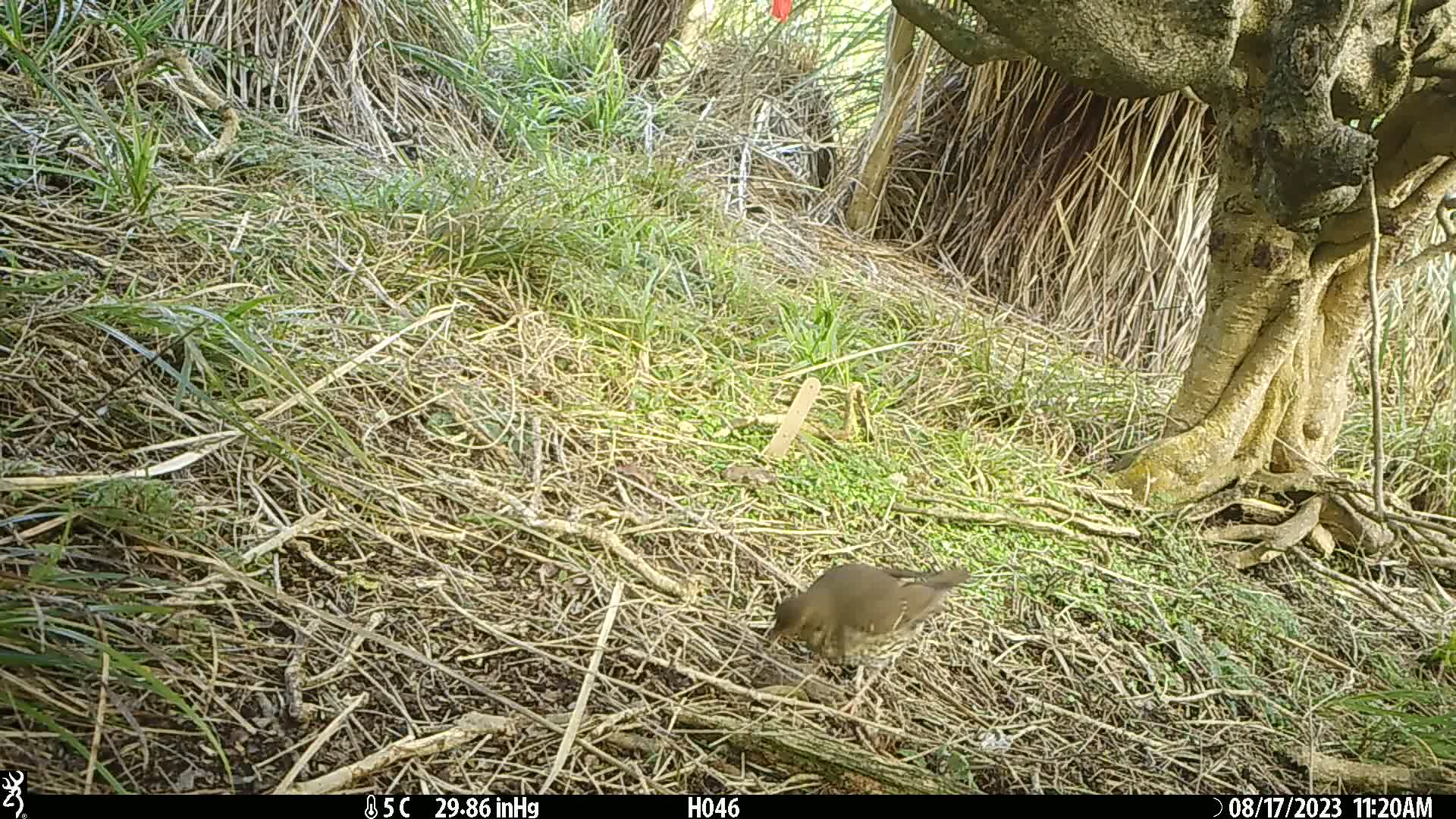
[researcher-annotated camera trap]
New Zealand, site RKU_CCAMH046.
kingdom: Animalia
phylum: Chordata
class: Aves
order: Passeriformes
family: Turdidae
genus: Turdus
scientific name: Turdus philomelos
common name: song thrush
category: thrush